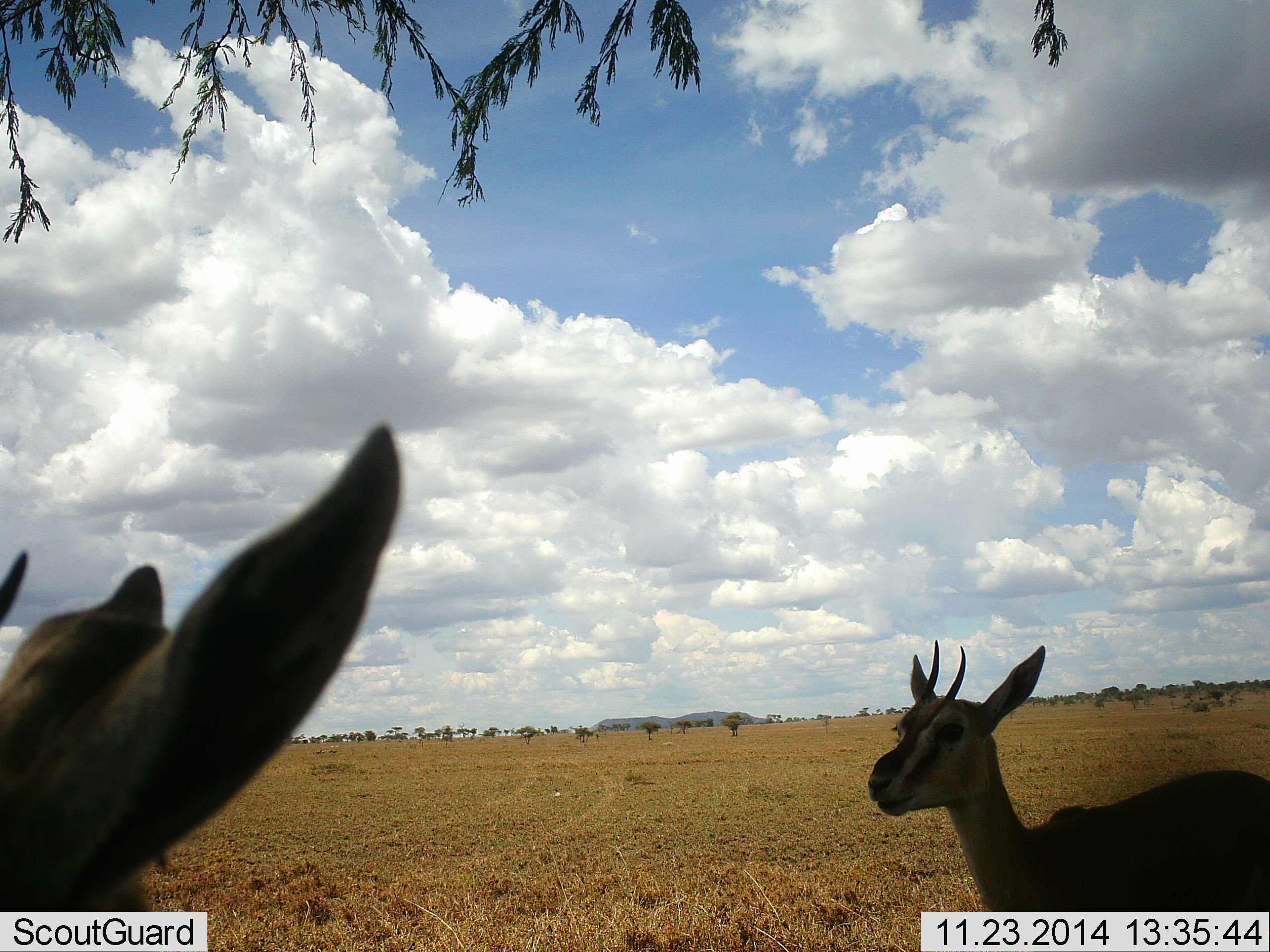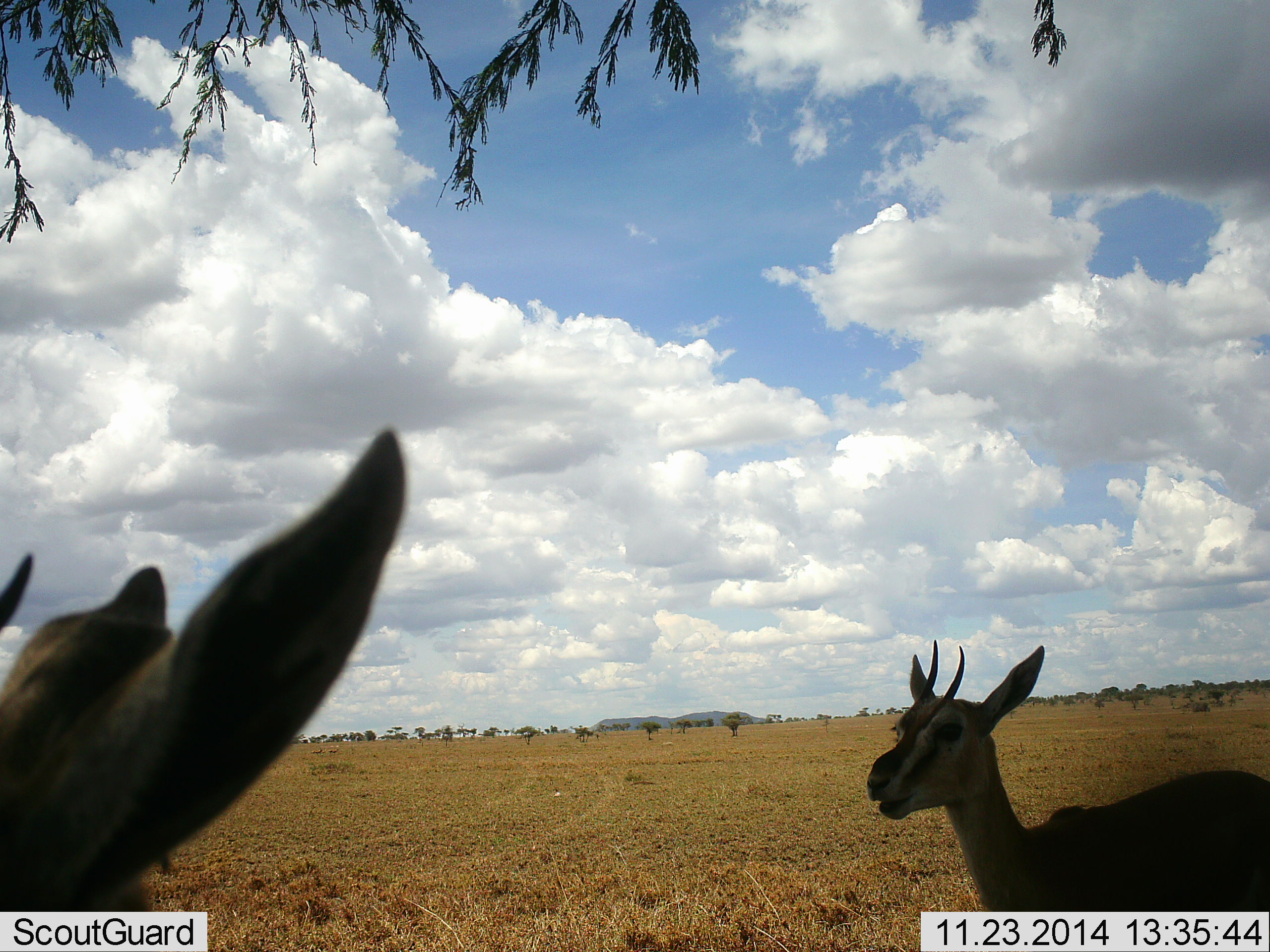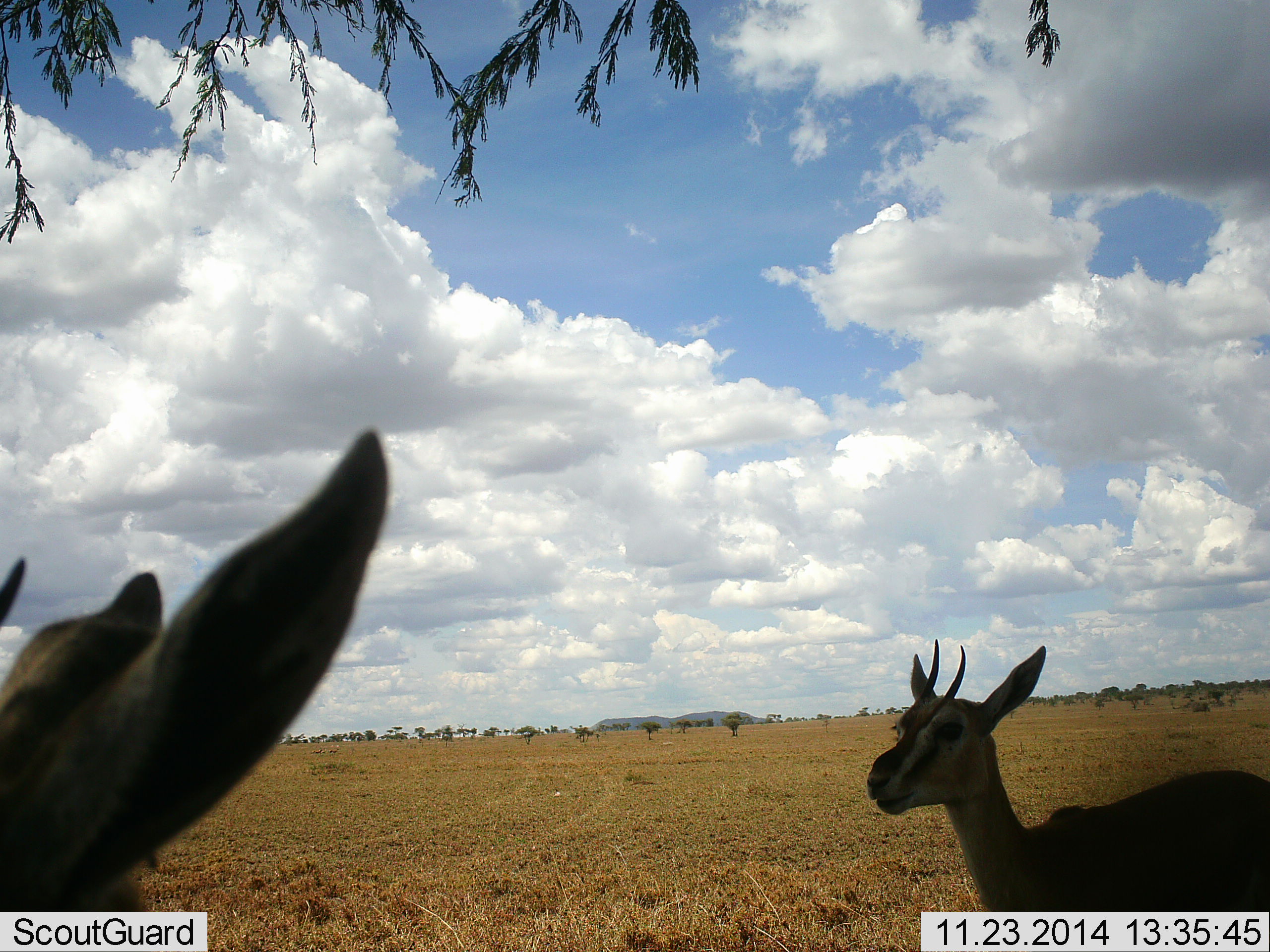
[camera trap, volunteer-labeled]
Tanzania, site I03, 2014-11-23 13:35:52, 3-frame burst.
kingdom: Animalia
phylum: Chordata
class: Mammalia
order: Artiodactyla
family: Bovidae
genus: Eudorcas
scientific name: Eudorcas thomsonii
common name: thomson's gazelle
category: gazellethomsons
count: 2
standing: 70%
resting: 10%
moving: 0%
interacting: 0%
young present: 0%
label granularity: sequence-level